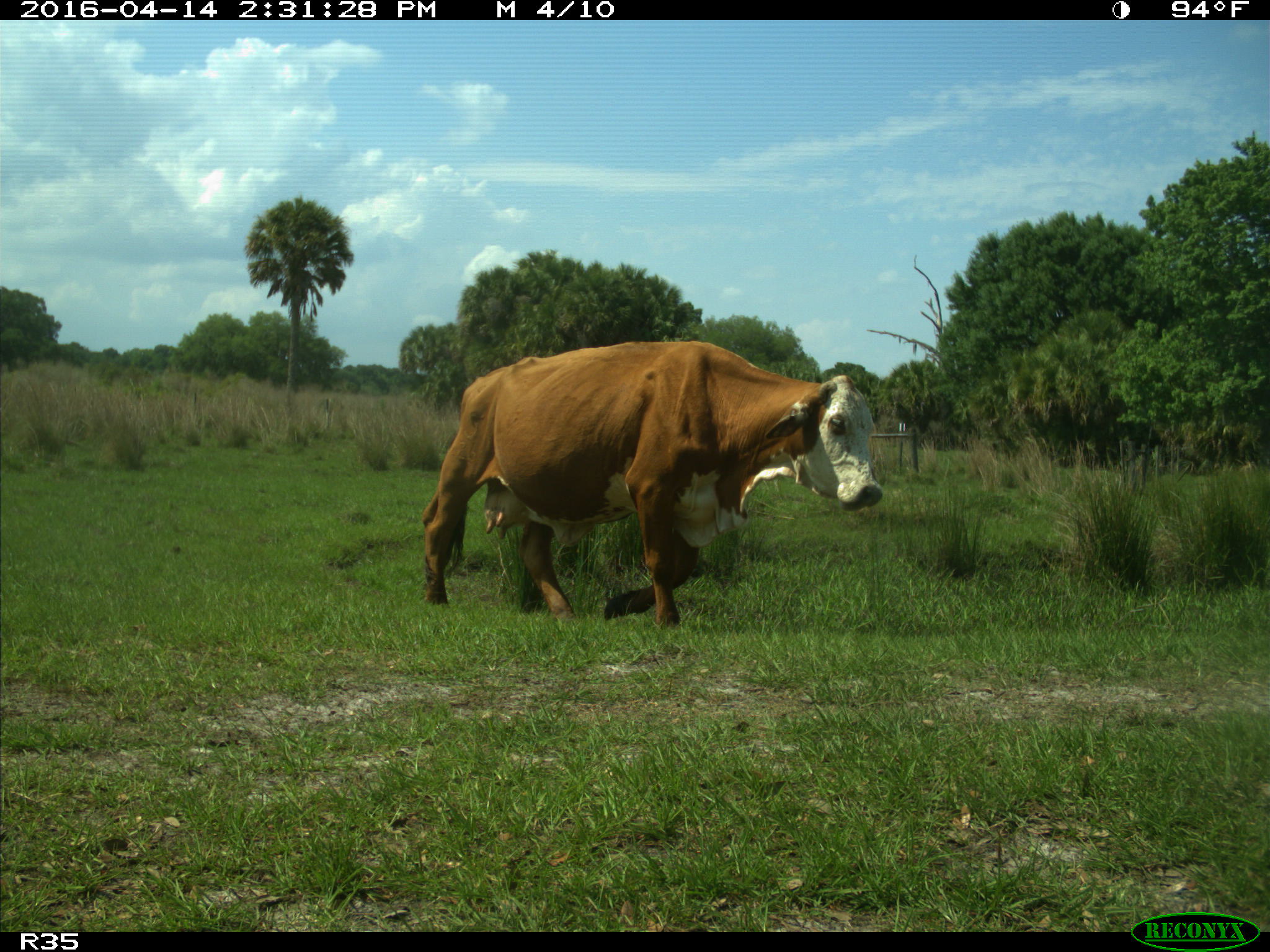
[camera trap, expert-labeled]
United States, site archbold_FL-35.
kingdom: Animalia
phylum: Chordata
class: Mammalia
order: Artiodactyla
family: Bovidae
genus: Bos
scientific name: Bos taurus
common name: domestic cow